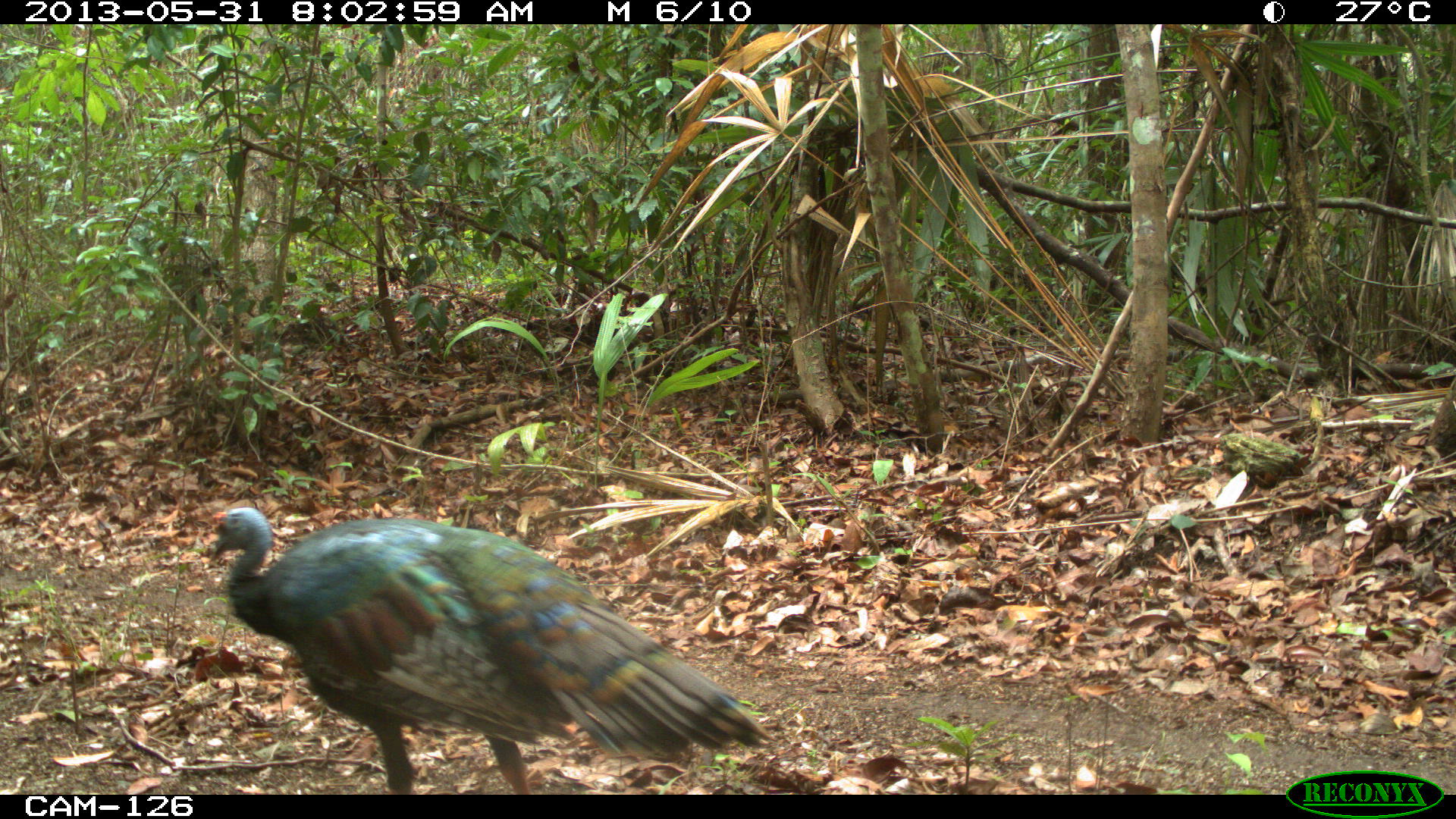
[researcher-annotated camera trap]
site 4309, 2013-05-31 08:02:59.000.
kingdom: Animalia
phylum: Chordata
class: Aves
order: Galliformes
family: Phasianidae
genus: Meleagris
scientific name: Meleagris ocellata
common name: ocellated turkey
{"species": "Meleagris ocellata (ocellated turkey)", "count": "1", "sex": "male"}